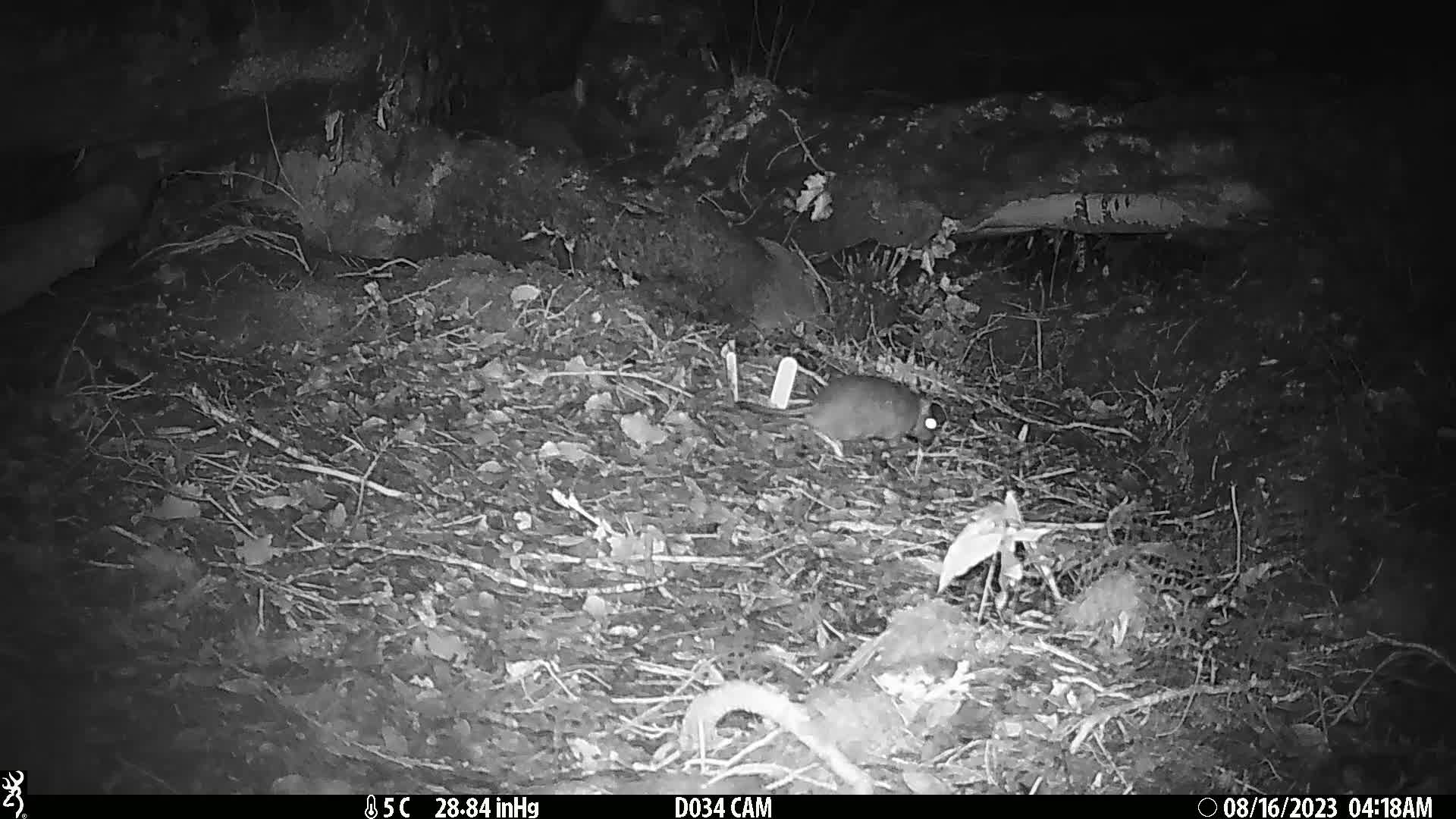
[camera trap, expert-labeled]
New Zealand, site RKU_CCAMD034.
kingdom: Animalia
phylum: Chordata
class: Mammalia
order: Rodentia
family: Muridae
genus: Rattus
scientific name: Rattus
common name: rat